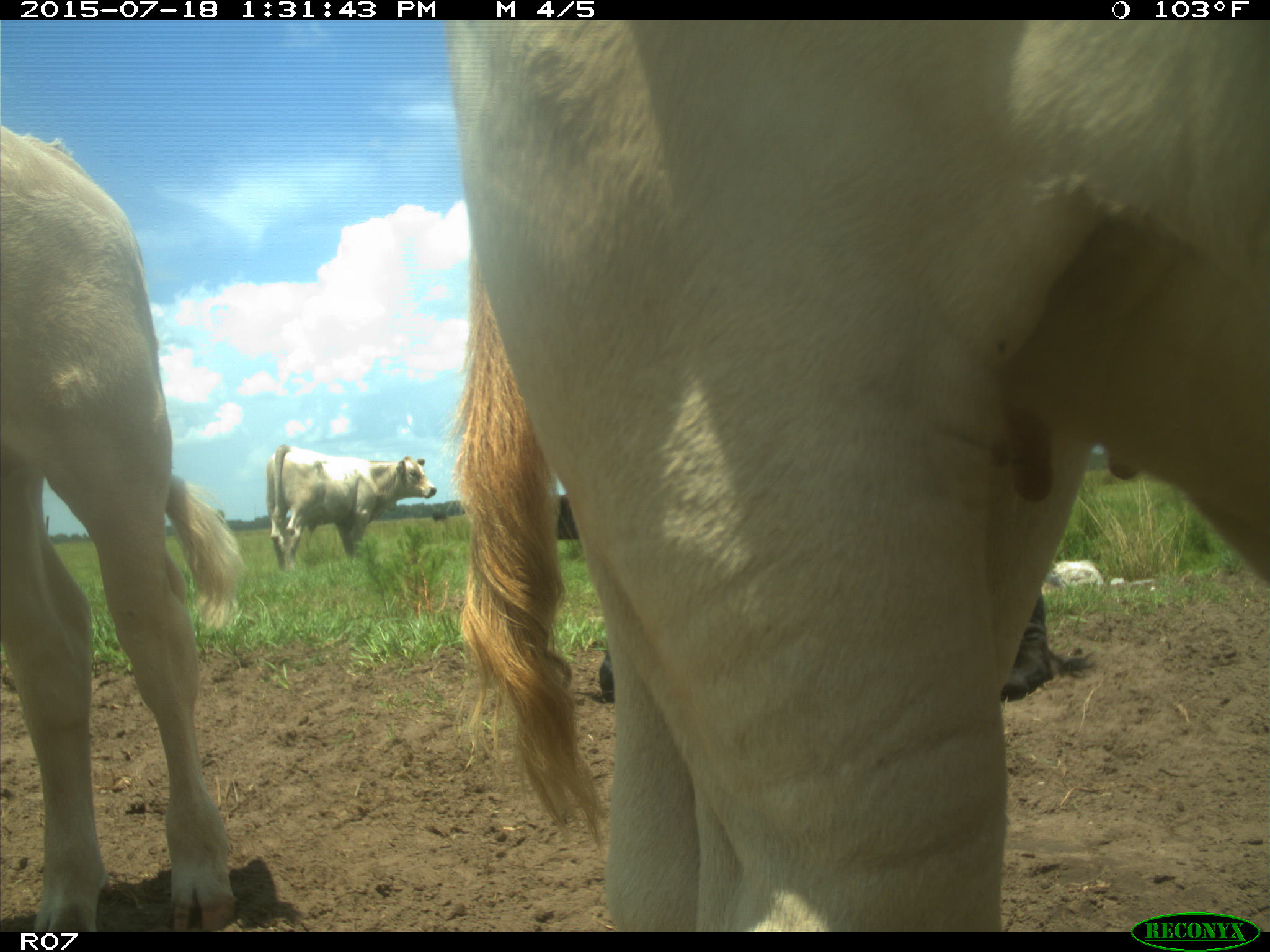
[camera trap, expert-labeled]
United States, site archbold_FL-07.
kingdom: Animalia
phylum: Chordata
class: Mammalia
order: Artiodactyla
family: Bovidae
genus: Bos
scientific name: Bos taurus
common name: domestic cow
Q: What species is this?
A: Bos taurus (domestic cow).